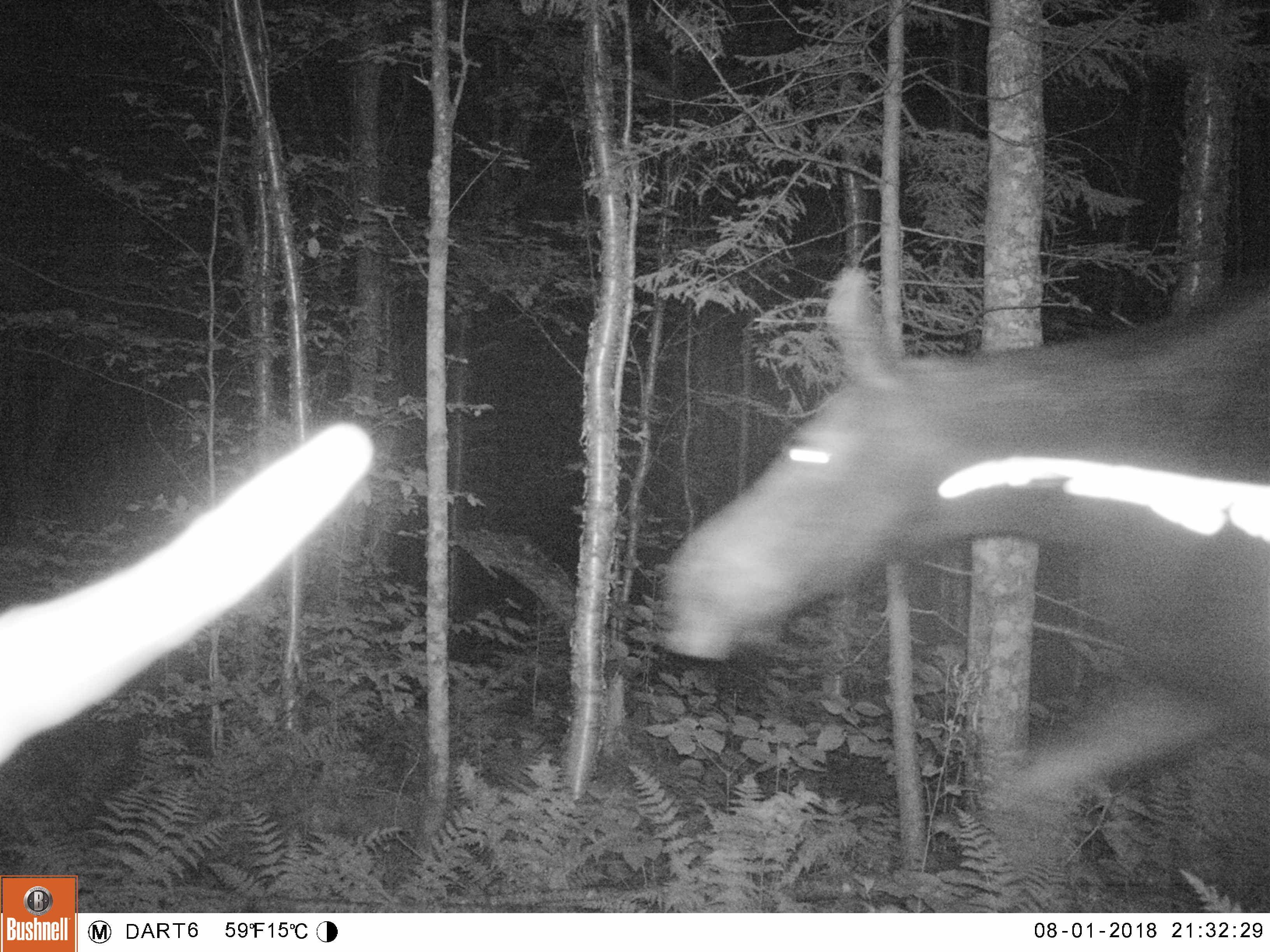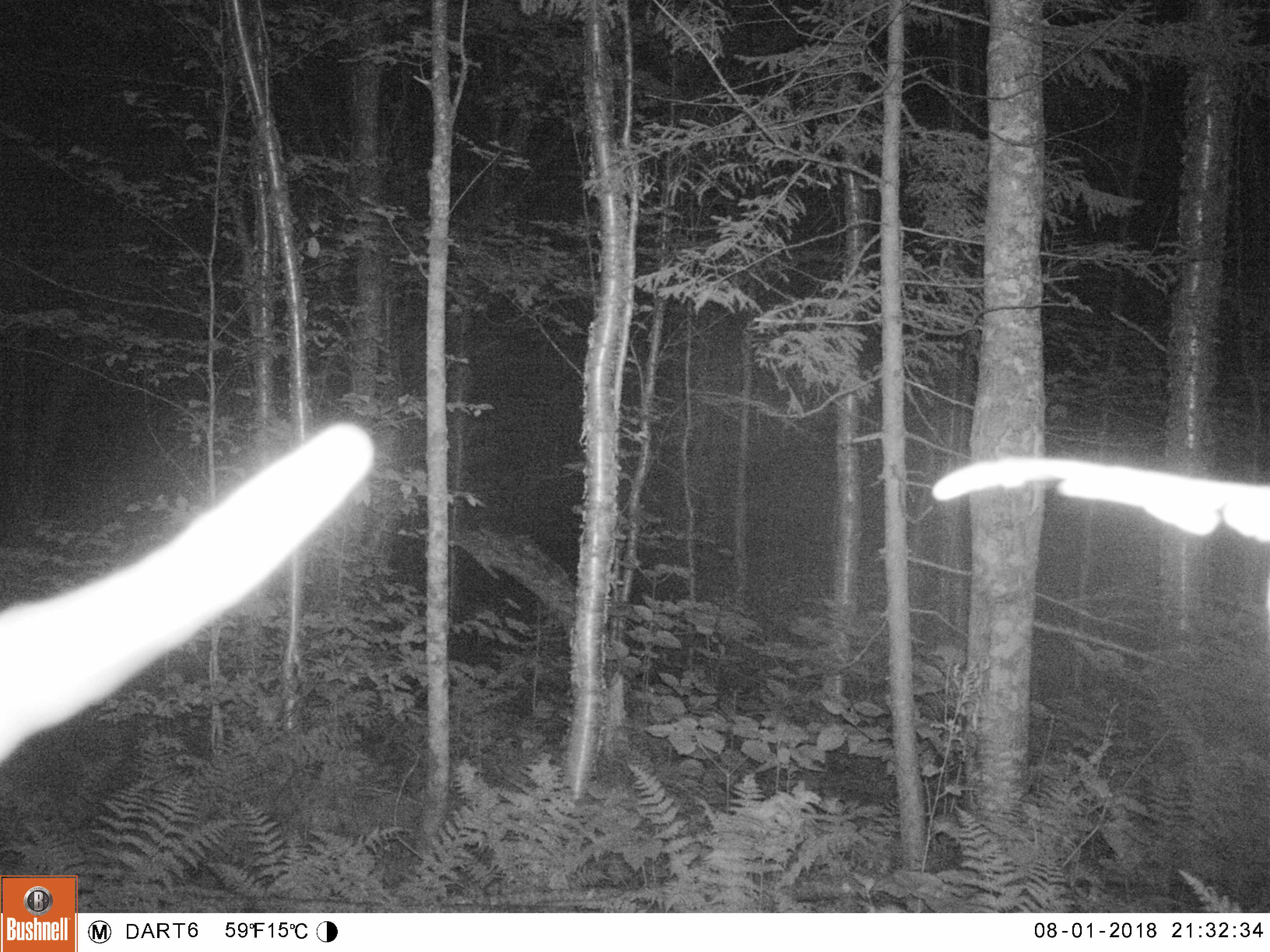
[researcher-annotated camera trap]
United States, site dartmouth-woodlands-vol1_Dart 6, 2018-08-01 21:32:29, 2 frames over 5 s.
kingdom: Animalia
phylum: Chordata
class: Mammalia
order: Artiodactyla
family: Cervidae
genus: Alces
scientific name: Alces alces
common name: moose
Moose (Alces alces).